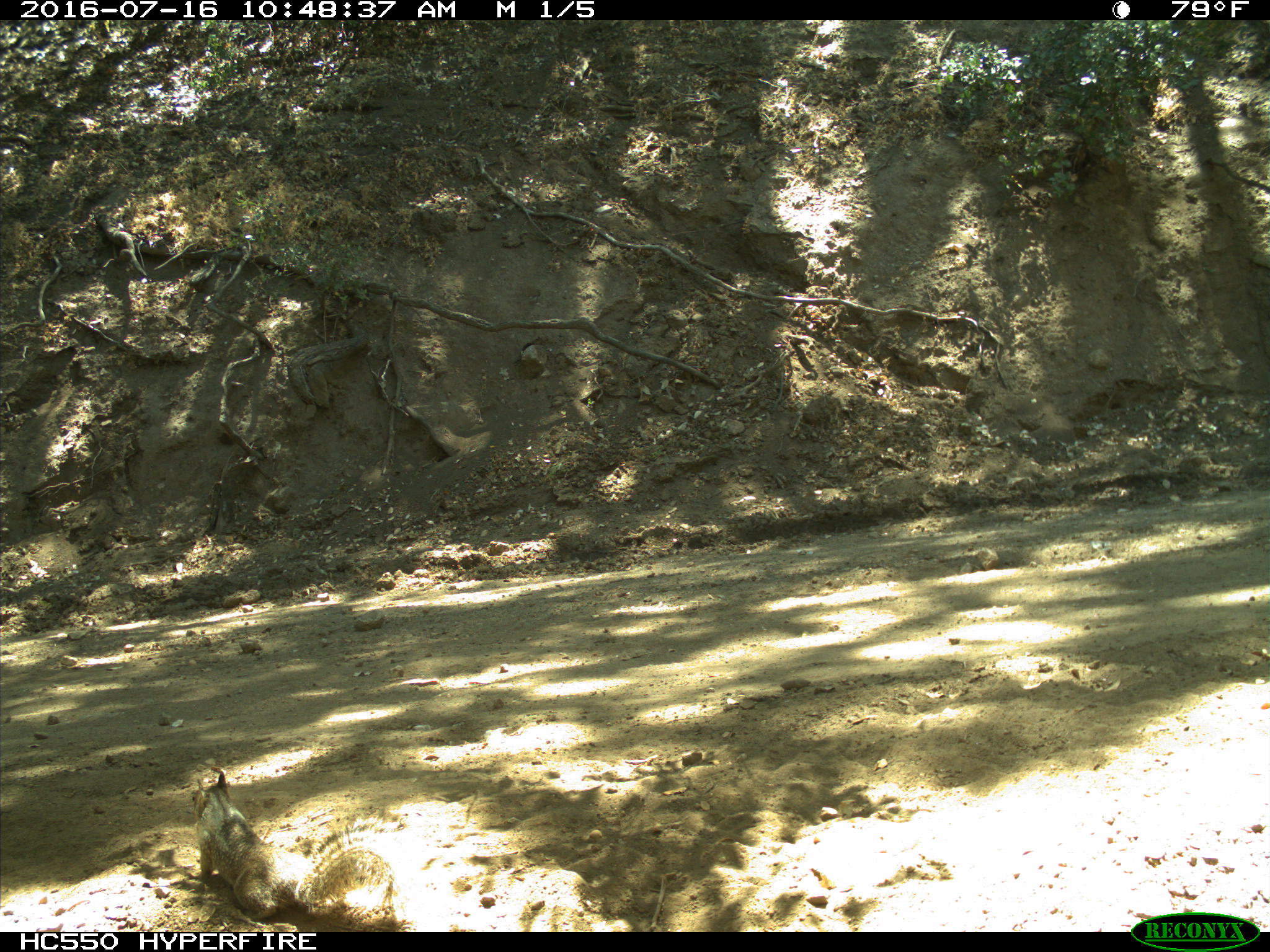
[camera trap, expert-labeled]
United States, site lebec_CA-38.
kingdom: Animalia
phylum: Chordata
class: Mammalia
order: Rodentia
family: Sciuridae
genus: Otospermophilus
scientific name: Otospermophilus beecheyi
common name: california ground squirrel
Otospermophilus beecheyi (california ground squirrel).